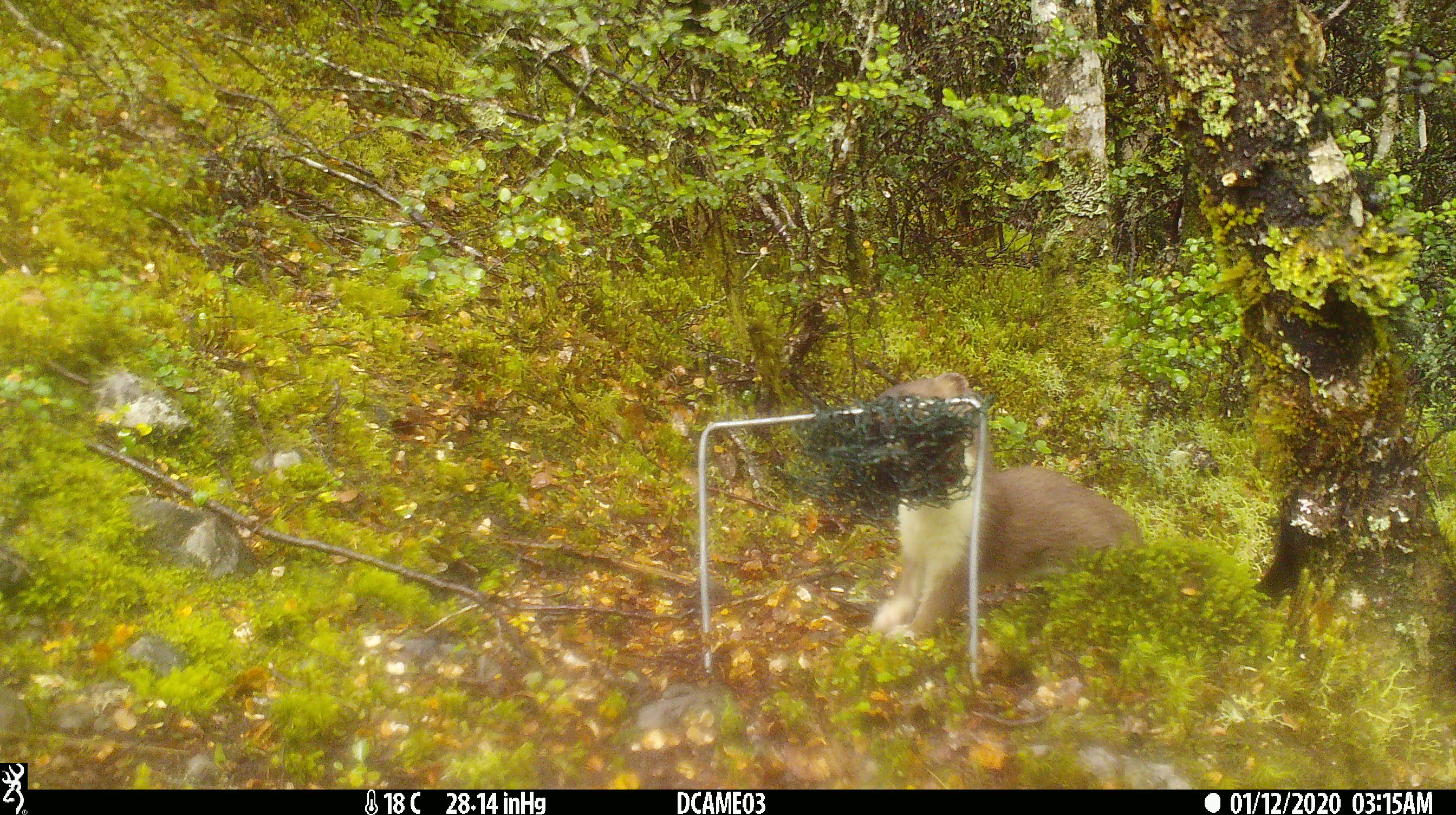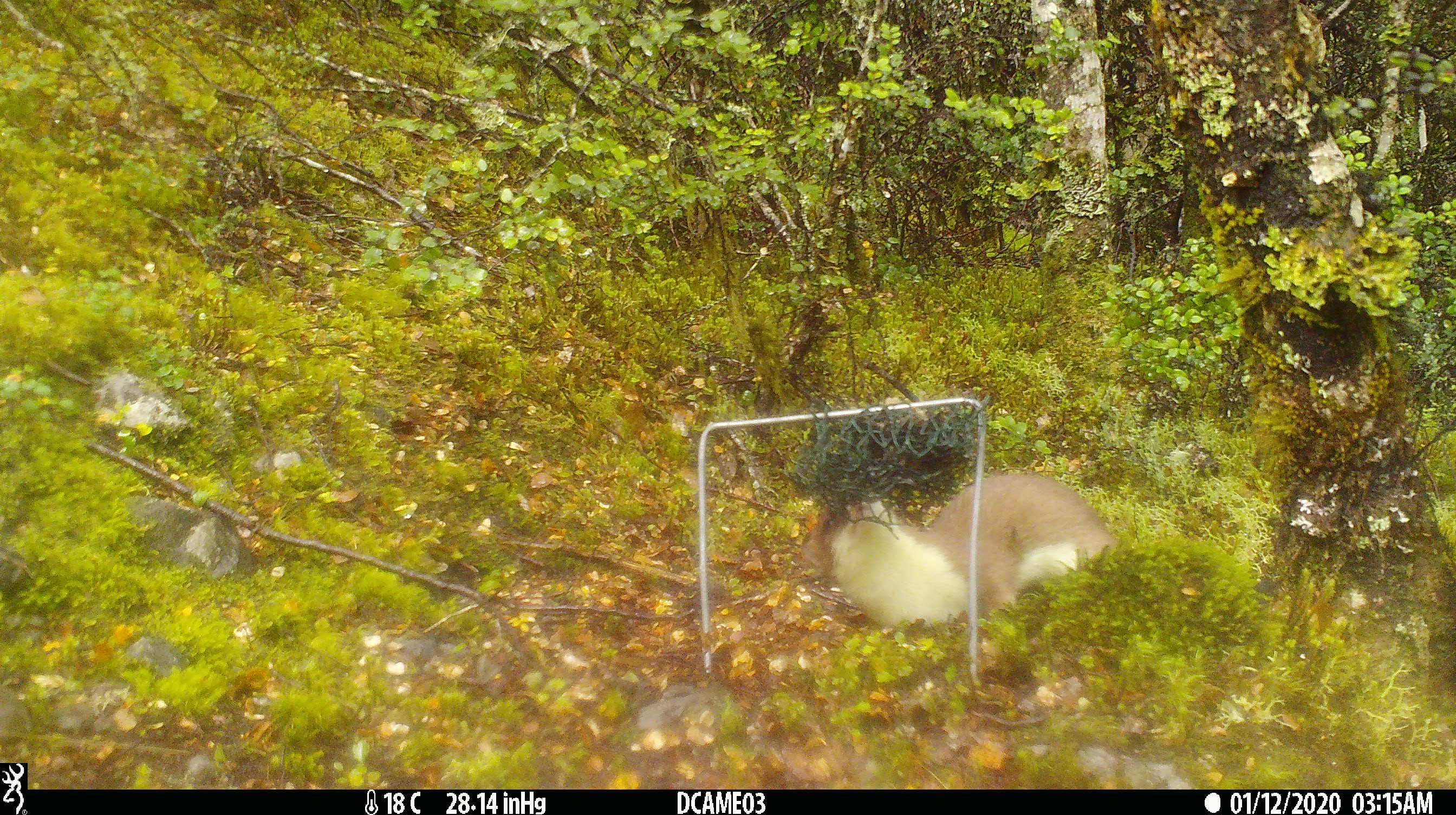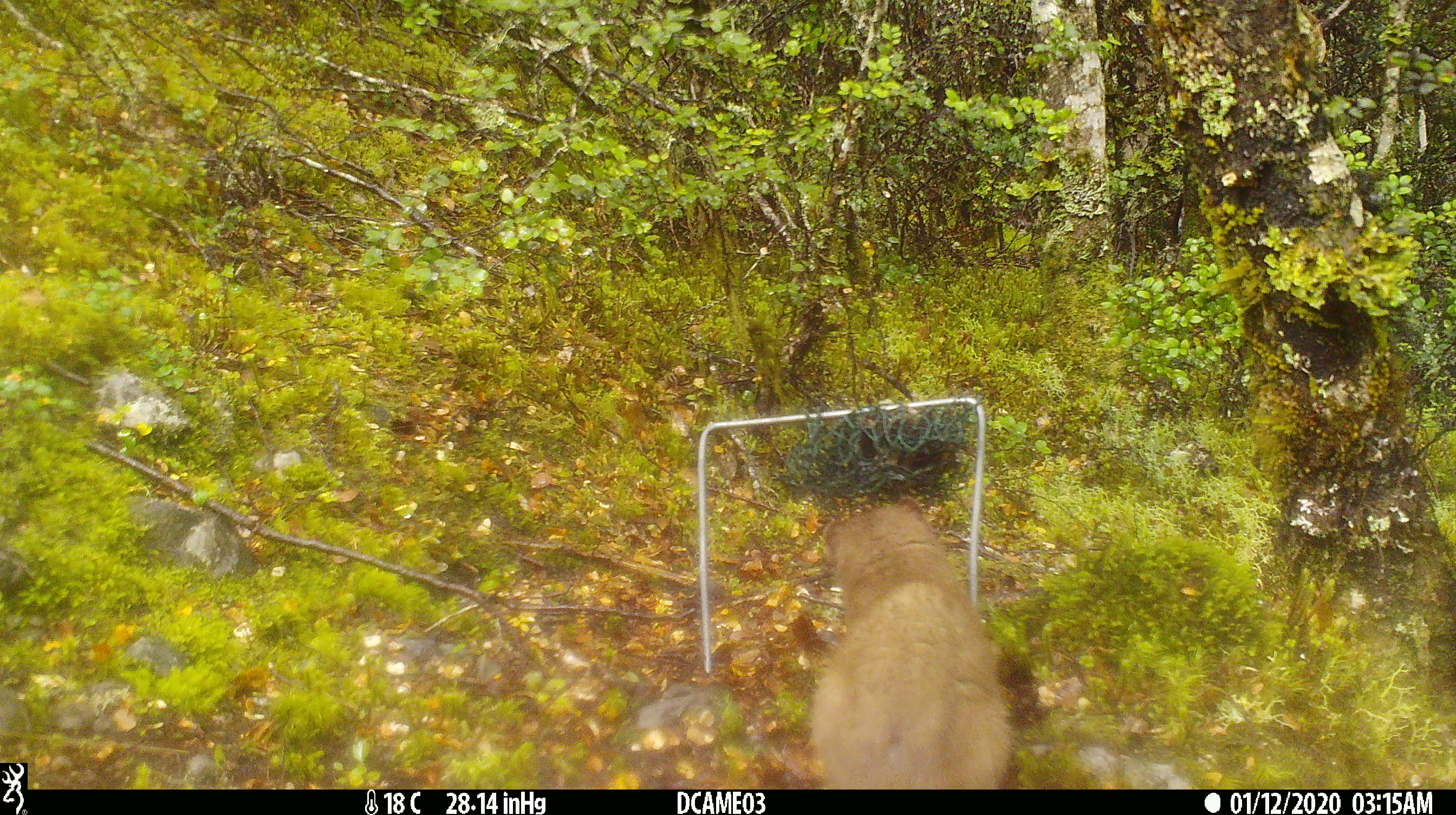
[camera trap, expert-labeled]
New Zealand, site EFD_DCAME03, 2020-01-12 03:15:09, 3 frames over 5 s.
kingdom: Animalia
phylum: Chordata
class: Mammalia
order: Carnivora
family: Mustelidae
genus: Mustela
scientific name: Mustela erminea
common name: stoat